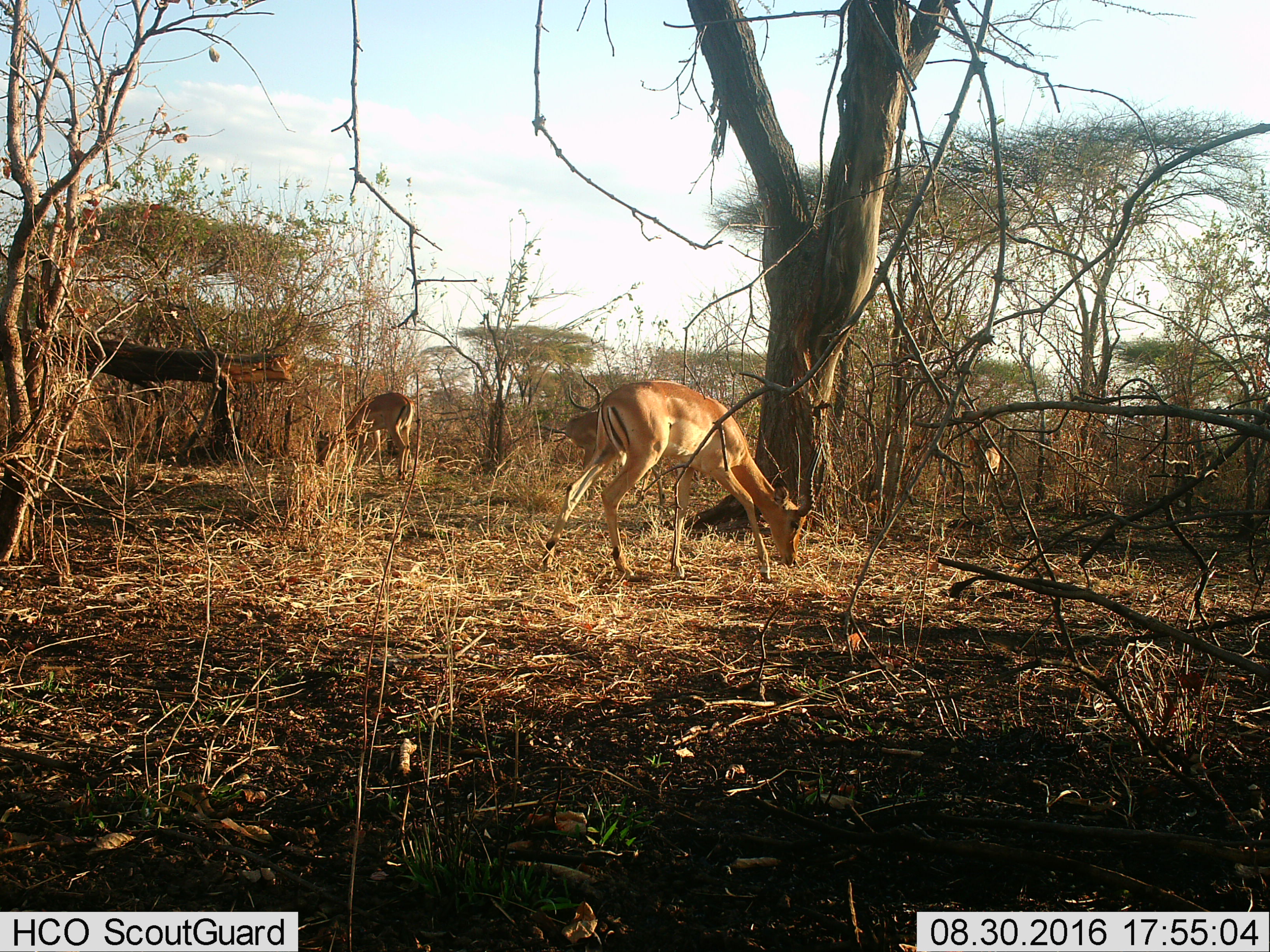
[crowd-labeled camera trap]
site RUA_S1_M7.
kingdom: Animalia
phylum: Chordata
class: Mammalia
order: Artiodactyla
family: Bovidae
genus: Aepyceros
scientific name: Aepyceros melampus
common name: impala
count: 4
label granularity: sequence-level